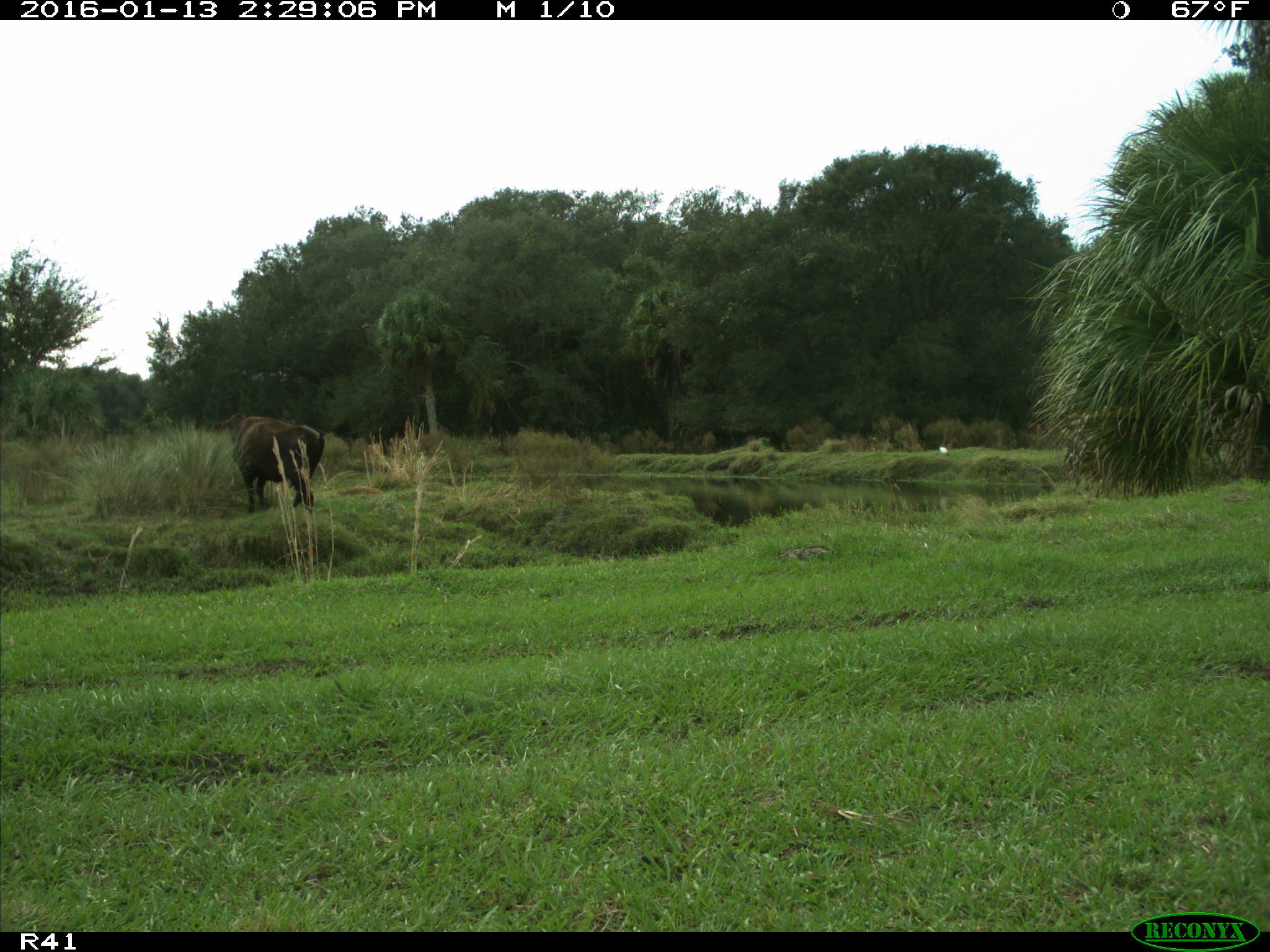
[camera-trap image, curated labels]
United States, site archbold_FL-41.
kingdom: Animalia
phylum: Chordata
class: Mammalia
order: Artiodactyla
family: Bovidae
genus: Bos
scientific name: Bos taurus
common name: domestic cow